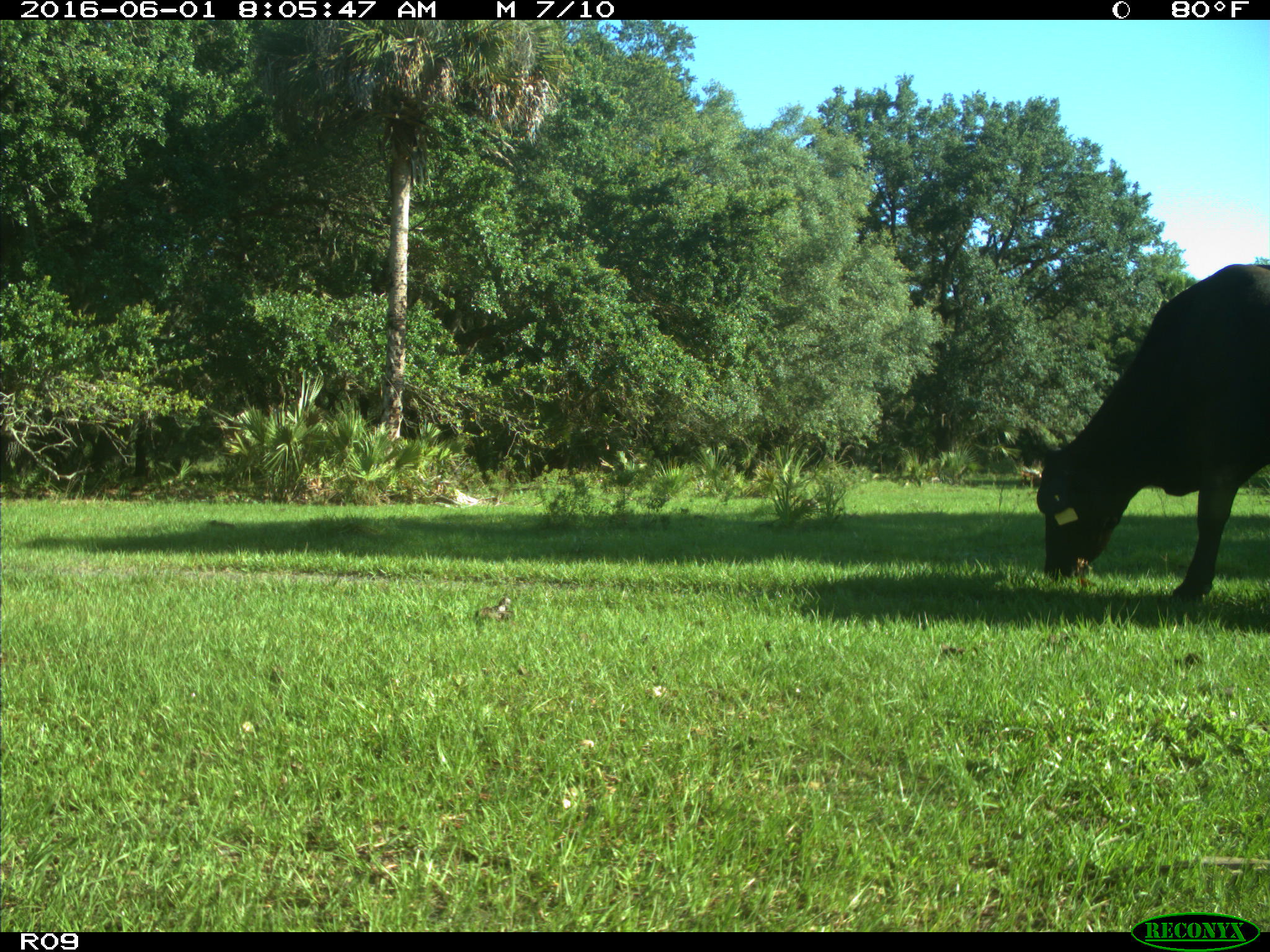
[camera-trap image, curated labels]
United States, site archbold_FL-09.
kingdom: Animalia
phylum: Chordata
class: Mammalia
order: Artiodactyla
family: Bovidae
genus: Bos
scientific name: Bos taurus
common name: domestic cow